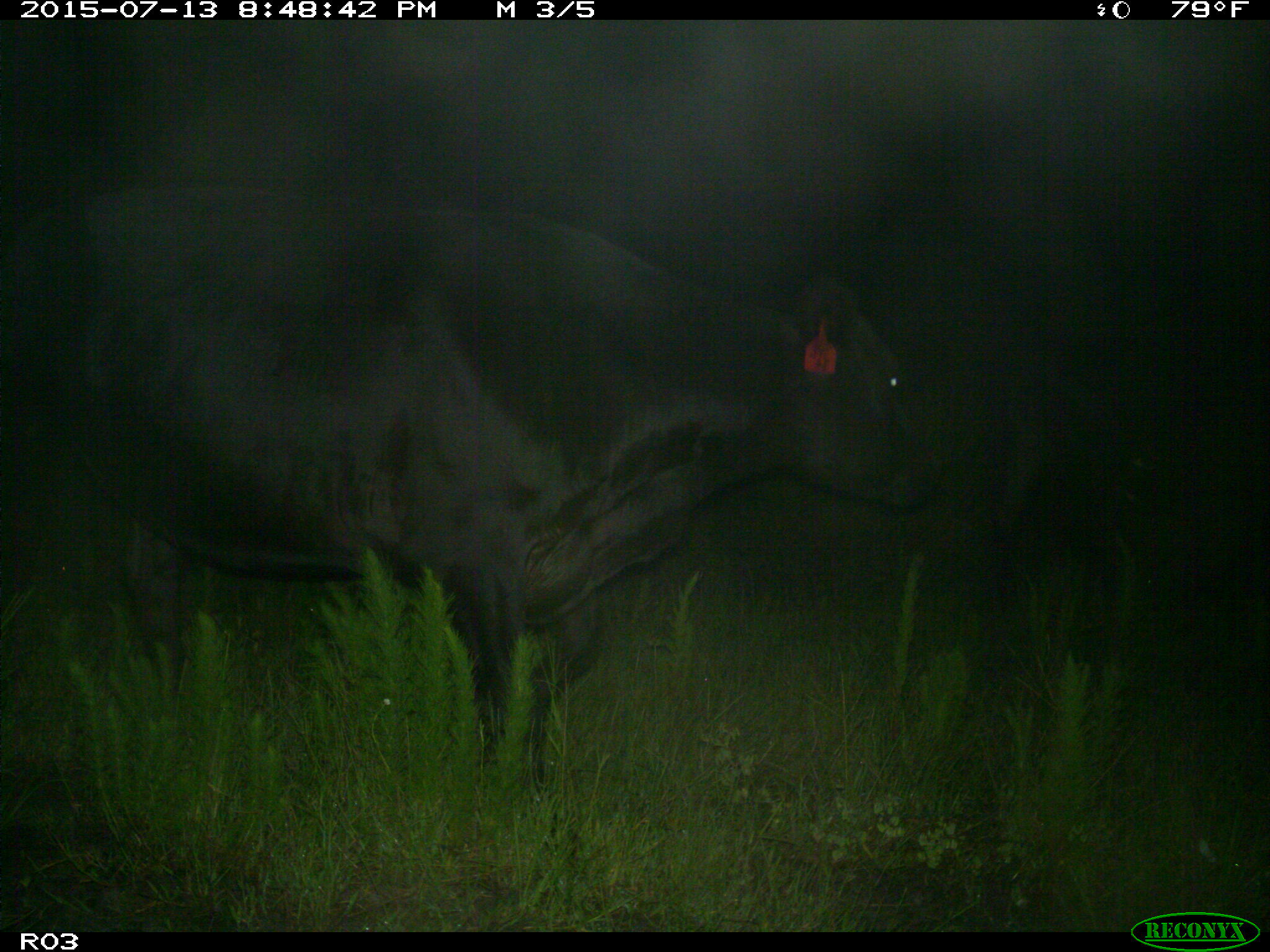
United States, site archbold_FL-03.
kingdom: Animalia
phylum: Chordata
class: Mammalia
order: Artiodactyla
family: Bovidae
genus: Bos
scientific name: Bos taurus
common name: domestic cow